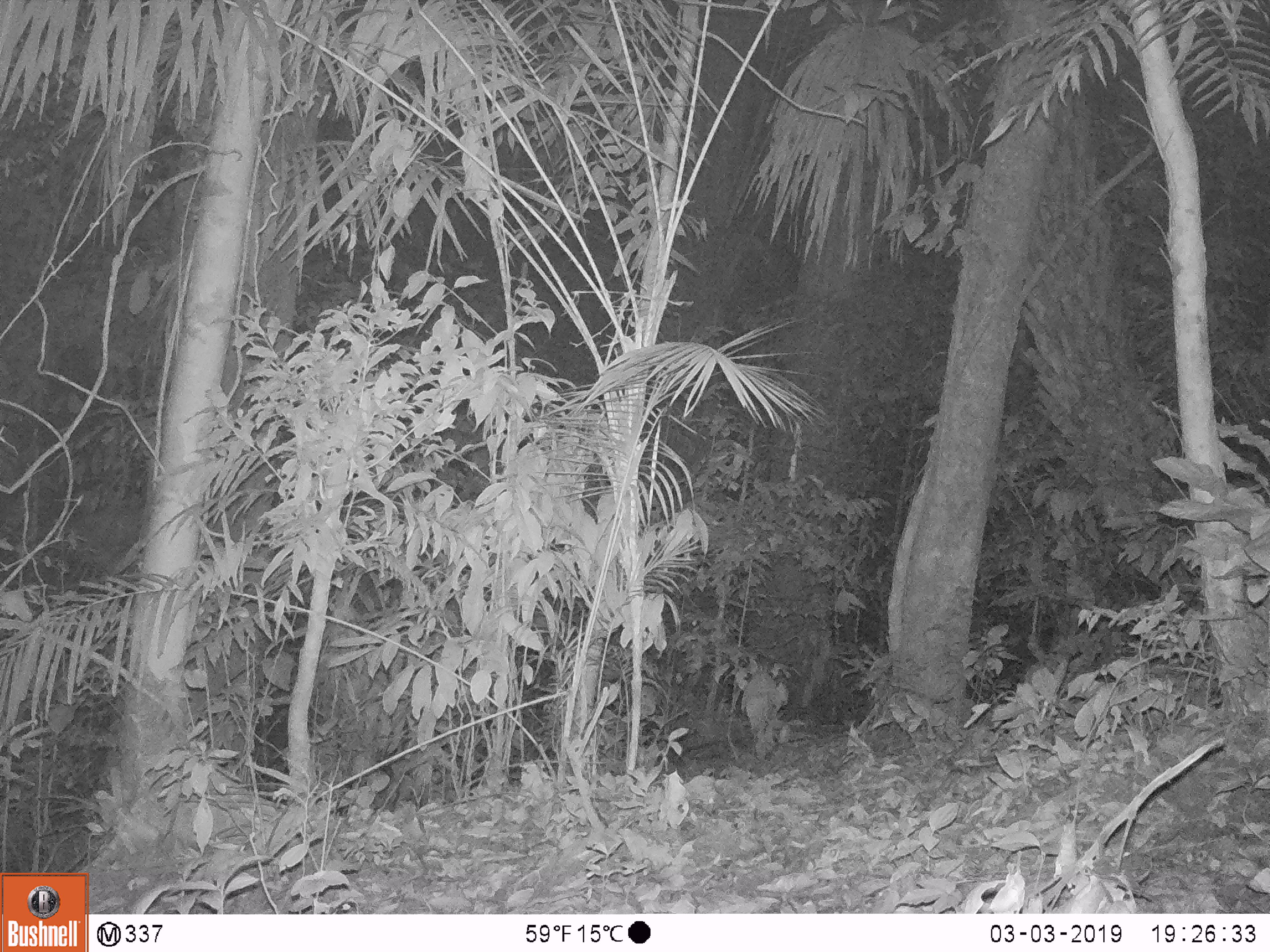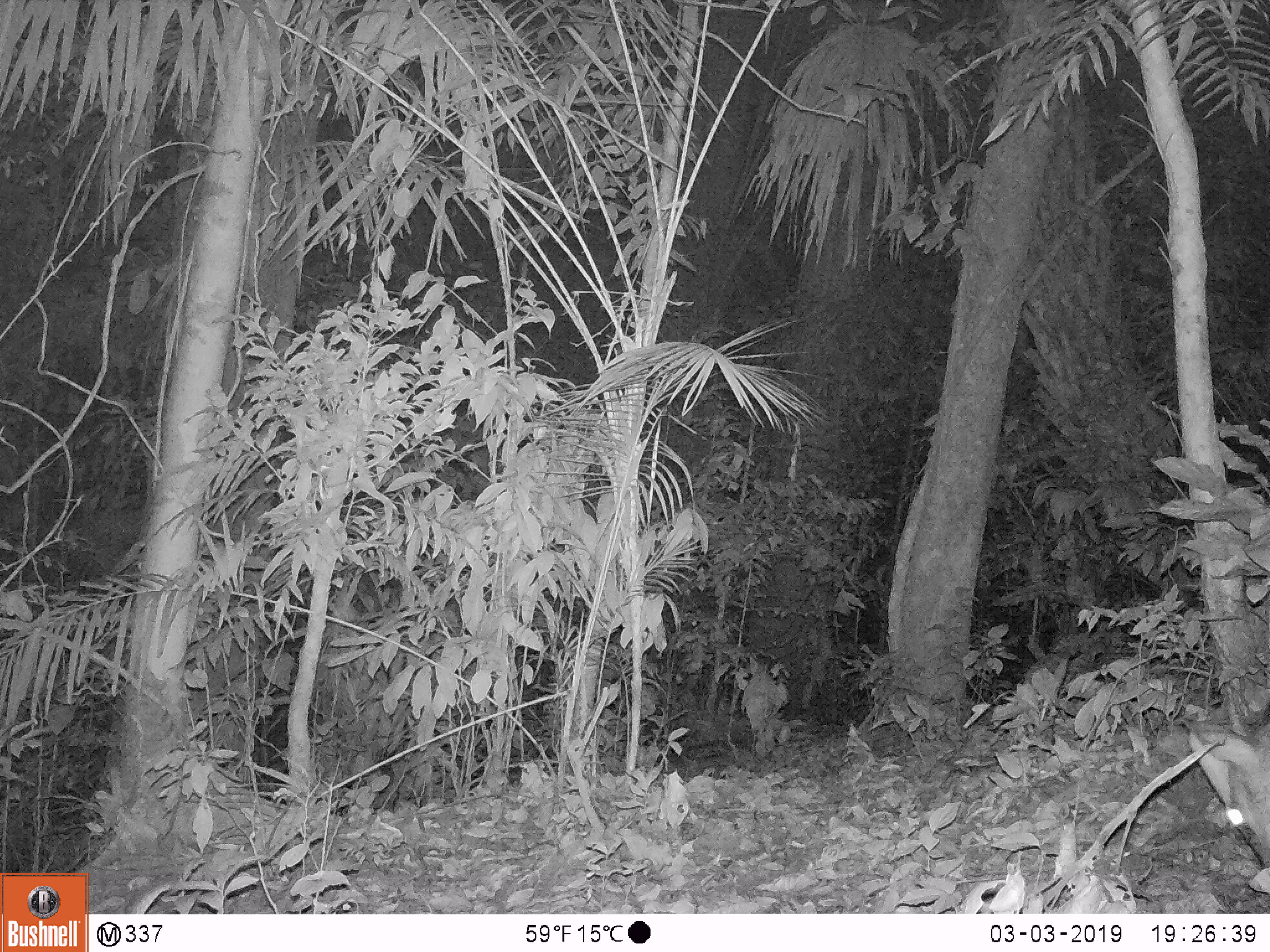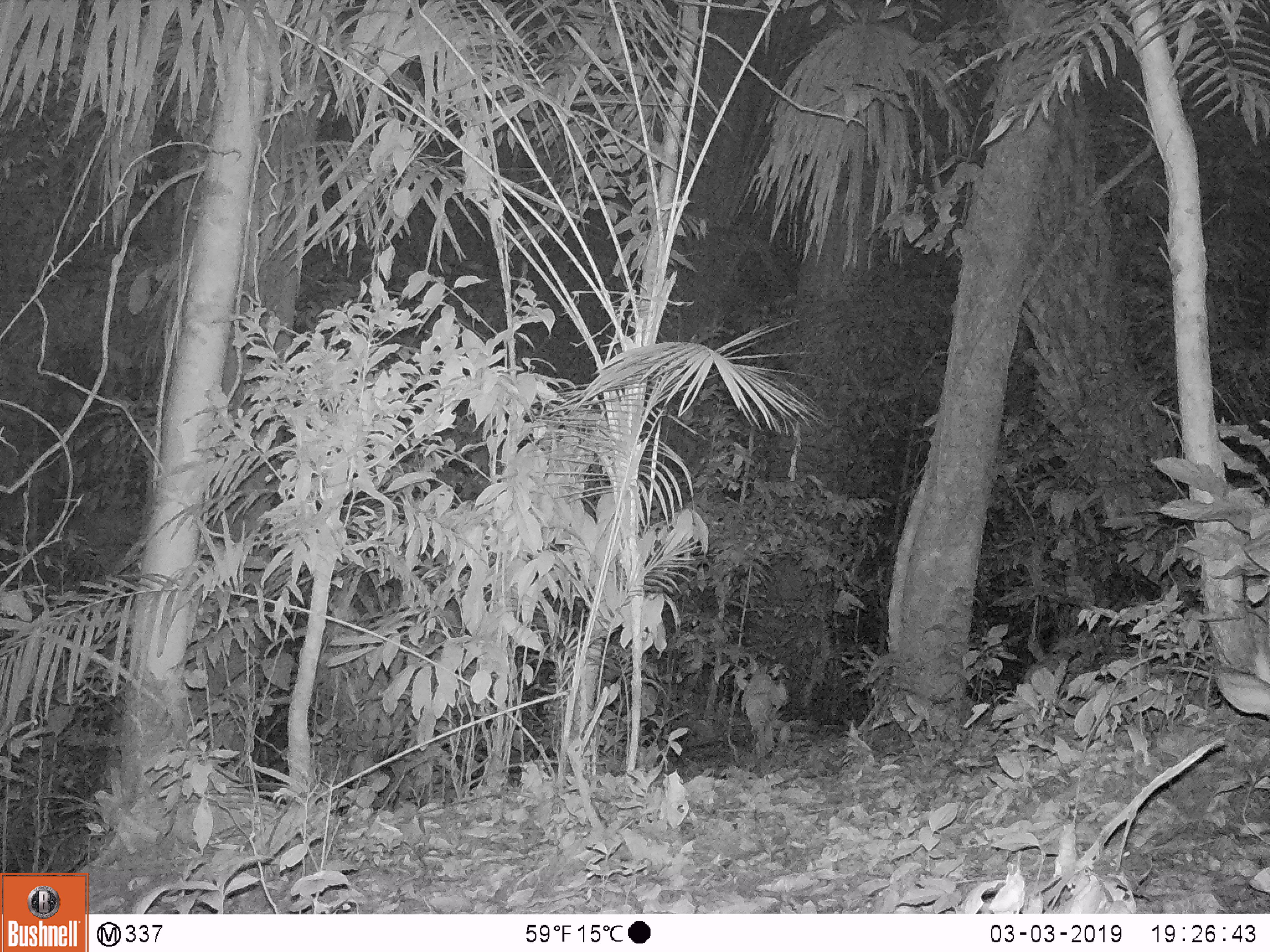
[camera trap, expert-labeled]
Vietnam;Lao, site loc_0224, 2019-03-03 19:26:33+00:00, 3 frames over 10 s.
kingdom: Animalia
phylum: Chordata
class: Mammalia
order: Artiodactyla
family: Cervidae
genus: Muntiacus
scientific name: Muntiacus vuquangensis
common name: large-antlered muntjac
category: large antlered muntjac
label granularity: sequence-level